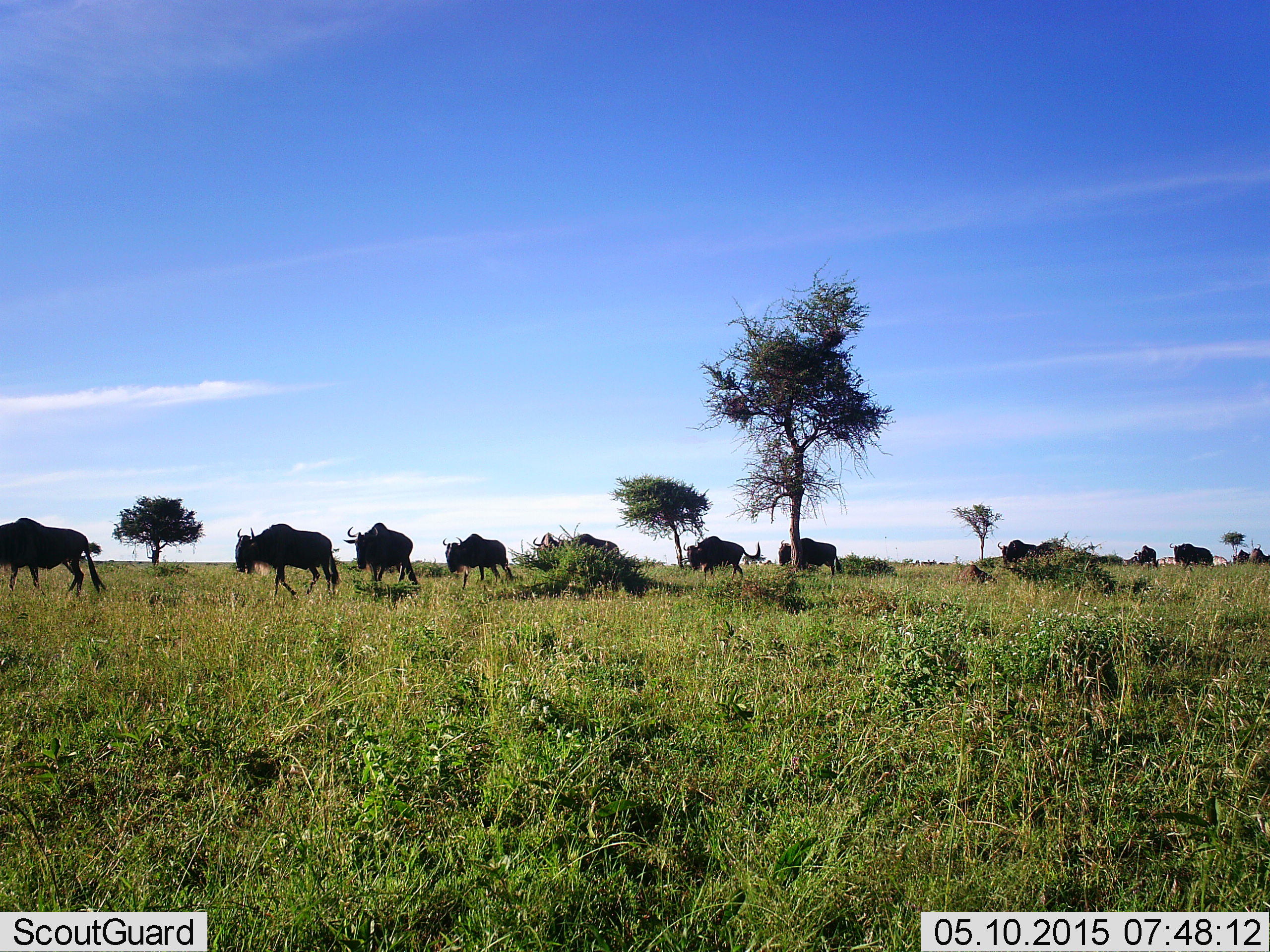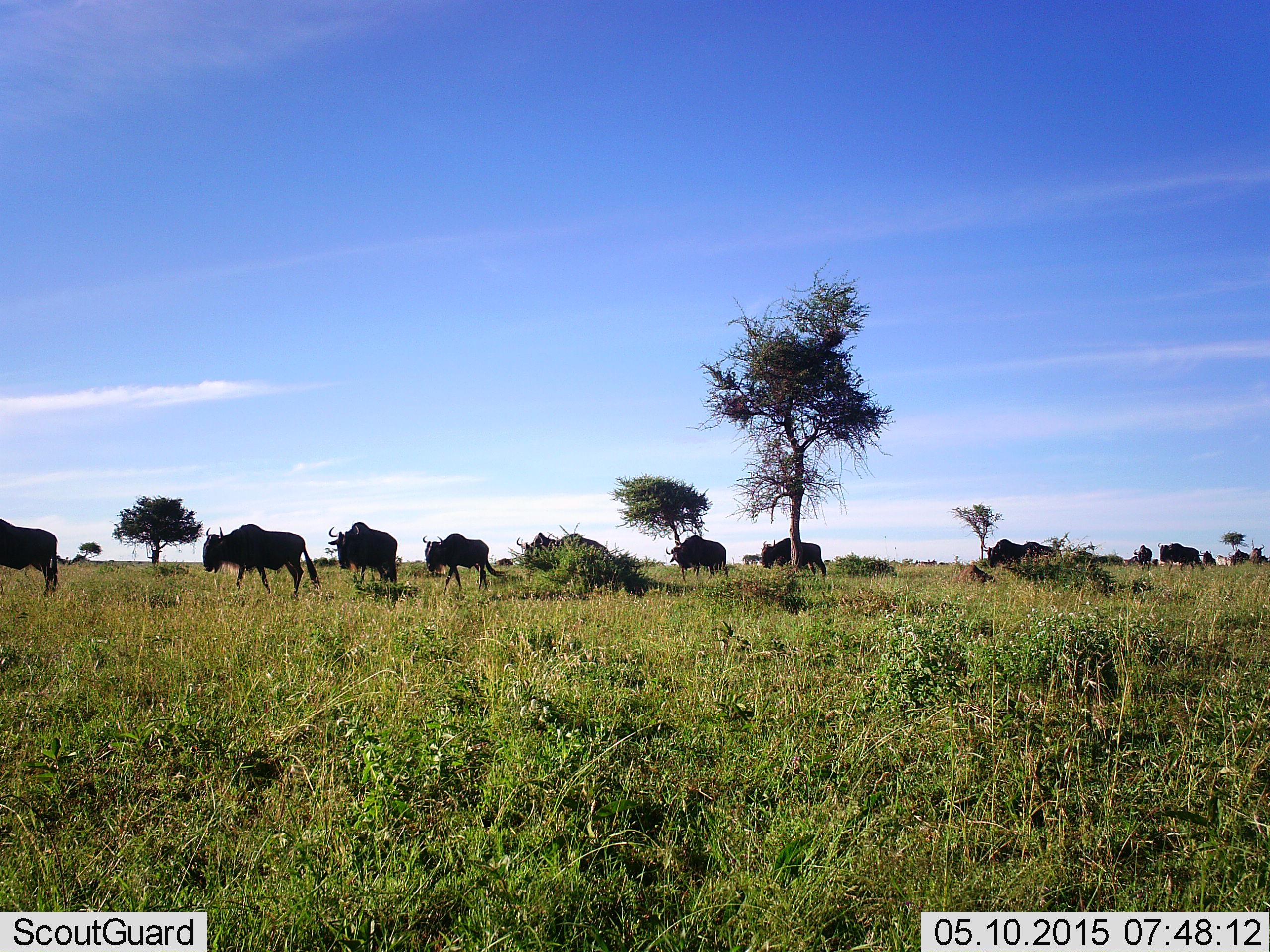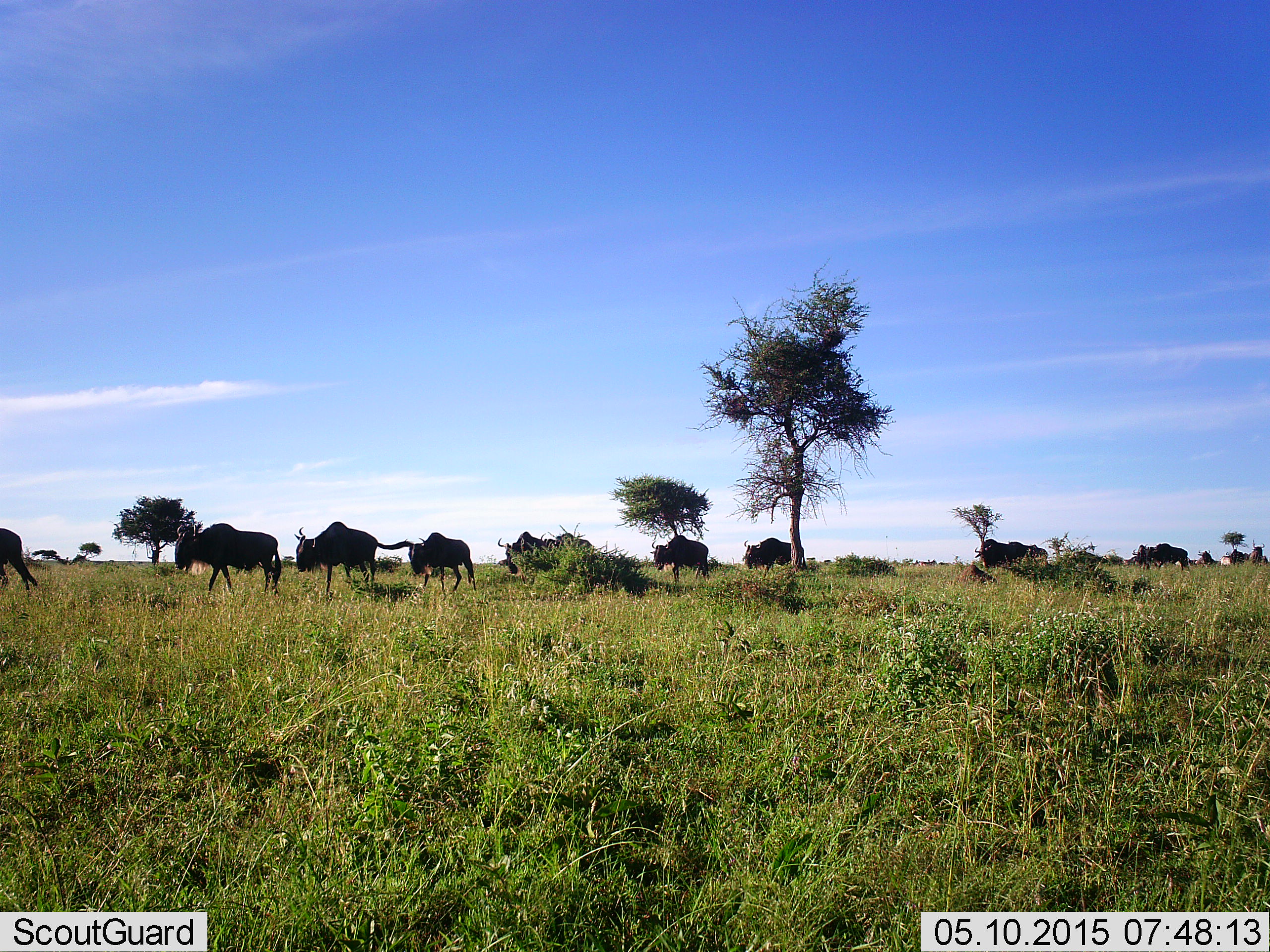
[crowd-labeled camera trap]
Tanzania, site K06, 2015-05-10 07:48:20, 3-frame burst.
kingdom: Animalia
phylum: Chordata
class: Mammalia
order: Artiodactyla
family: Bovidae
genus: Connochaetes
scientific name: Connochaetes taurinus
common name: blue wildebeest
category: wildebeest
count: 11-50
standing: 9%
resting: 0%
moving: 91%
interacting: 9%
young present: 0%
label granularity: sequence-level